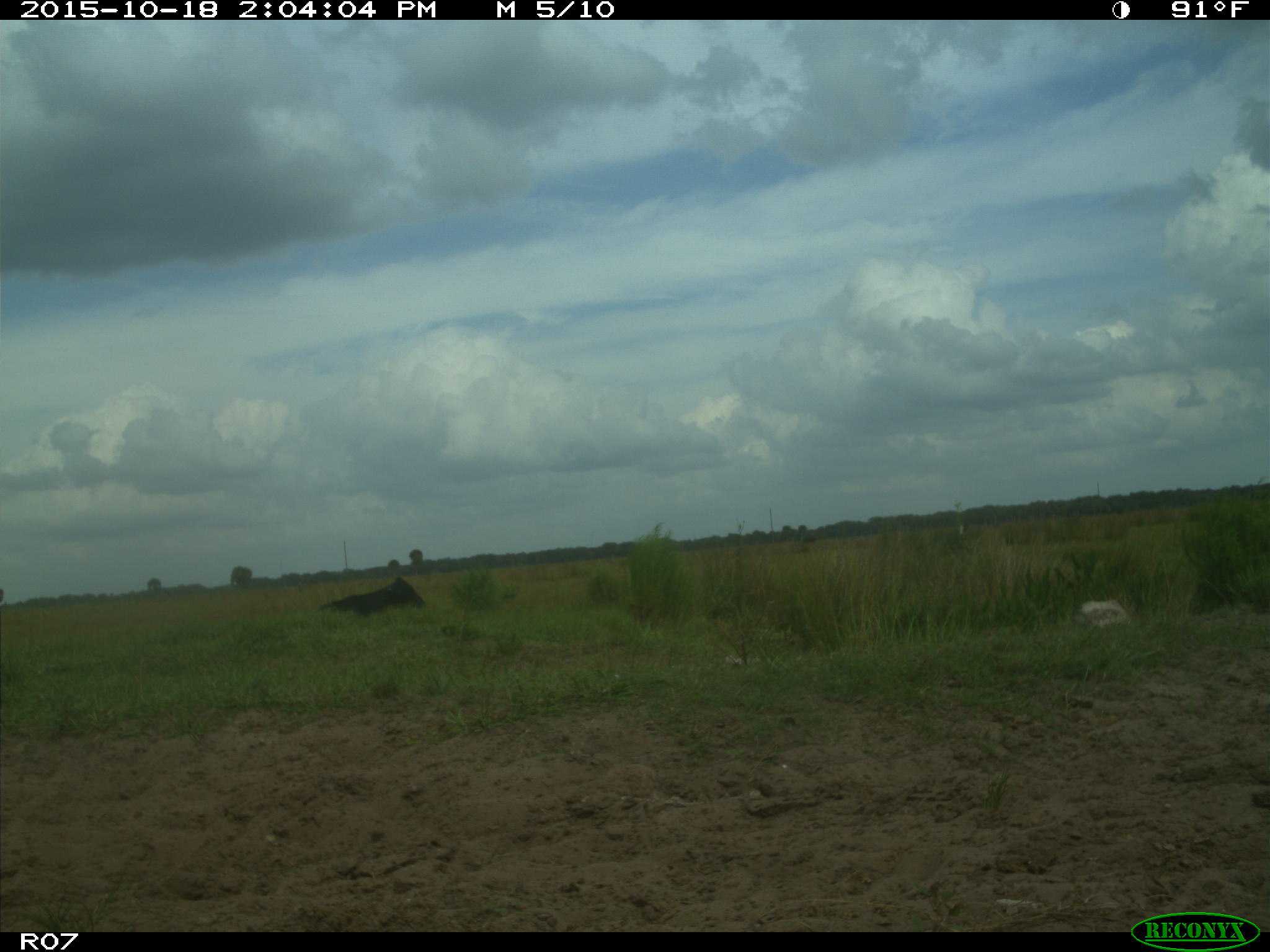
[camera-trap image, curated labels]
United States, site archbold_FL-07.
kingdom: Animalia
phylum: Chordata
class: Mammalia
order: Artiodactyla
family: Bovidae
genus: Bos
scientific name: Bos taurus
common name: domestic cow